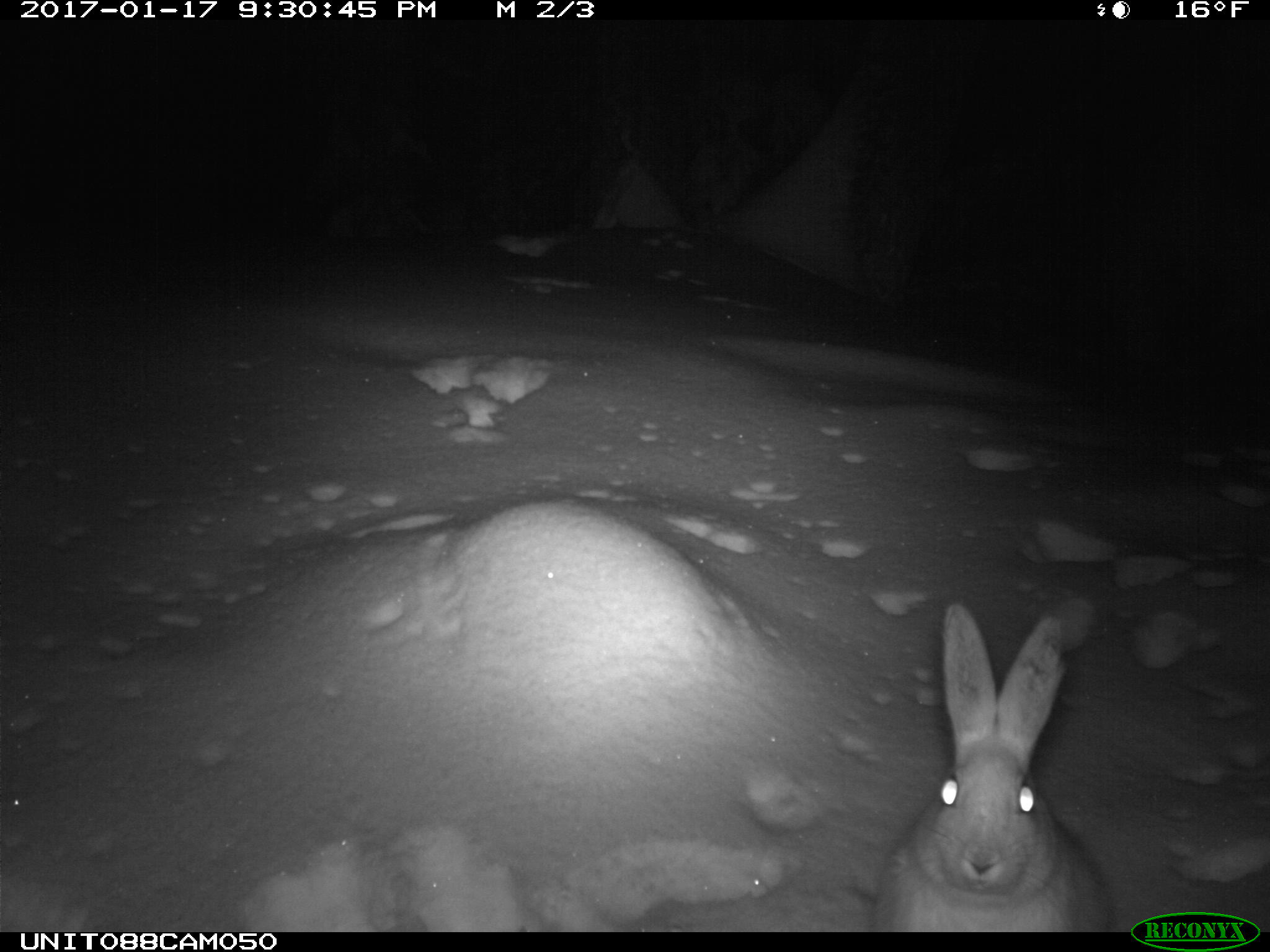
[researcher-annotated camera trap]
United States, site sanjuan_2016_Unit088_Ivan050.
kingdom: Animalia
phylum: Chordata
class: Mammalia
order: Lagomorpha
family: Leporidae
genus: Lepus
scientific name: Lepus americanus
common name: snowshoe hare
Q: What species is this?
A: Lepus americanus (snowshoe hare).